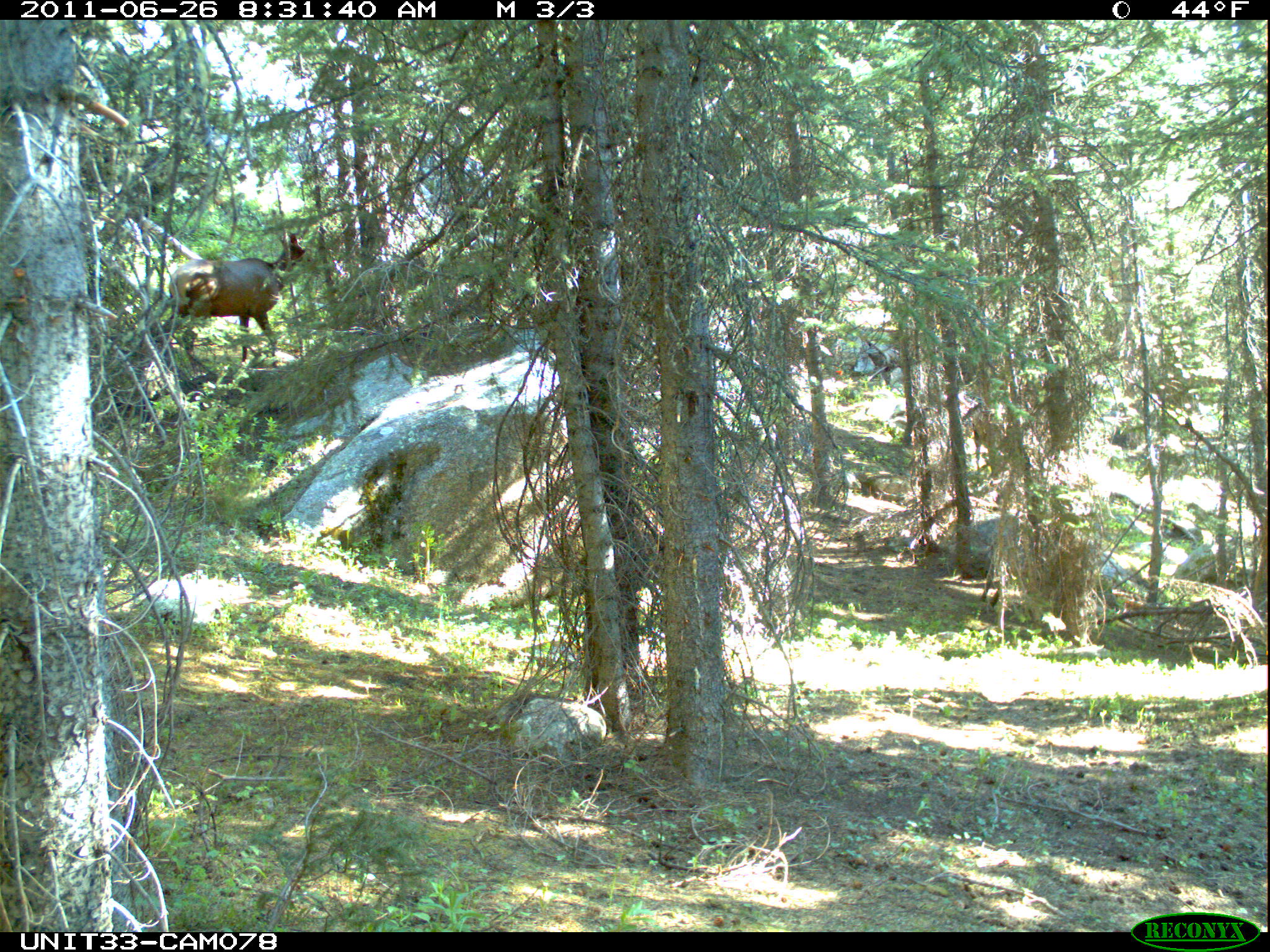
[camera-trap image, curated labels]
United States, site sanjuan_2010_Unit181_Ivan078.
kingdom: Animalia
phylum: Chordata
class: Mammalia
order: Artiodactyla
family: Cervidae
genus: Cervus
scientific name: Cervus elaphus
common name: red deer